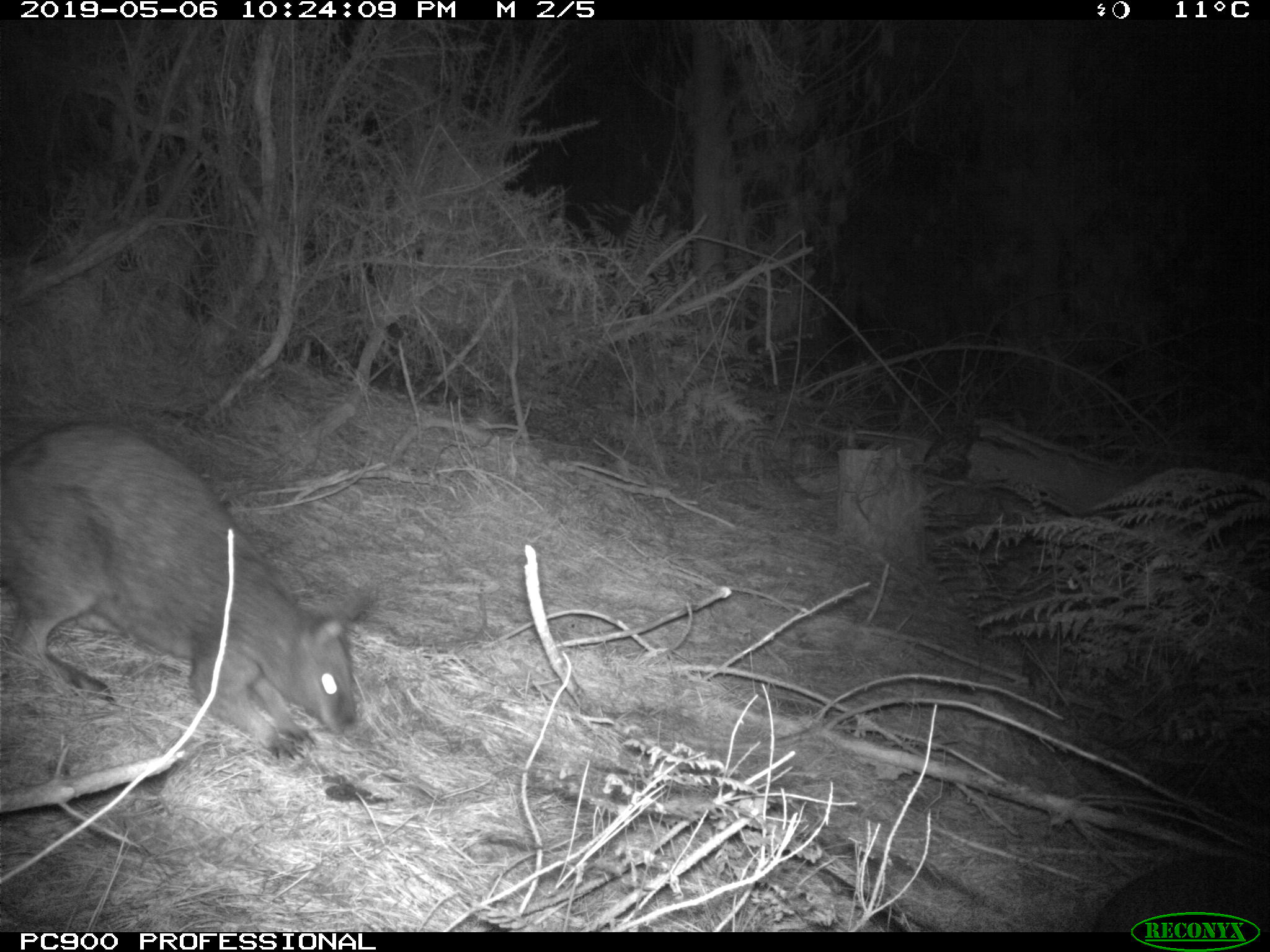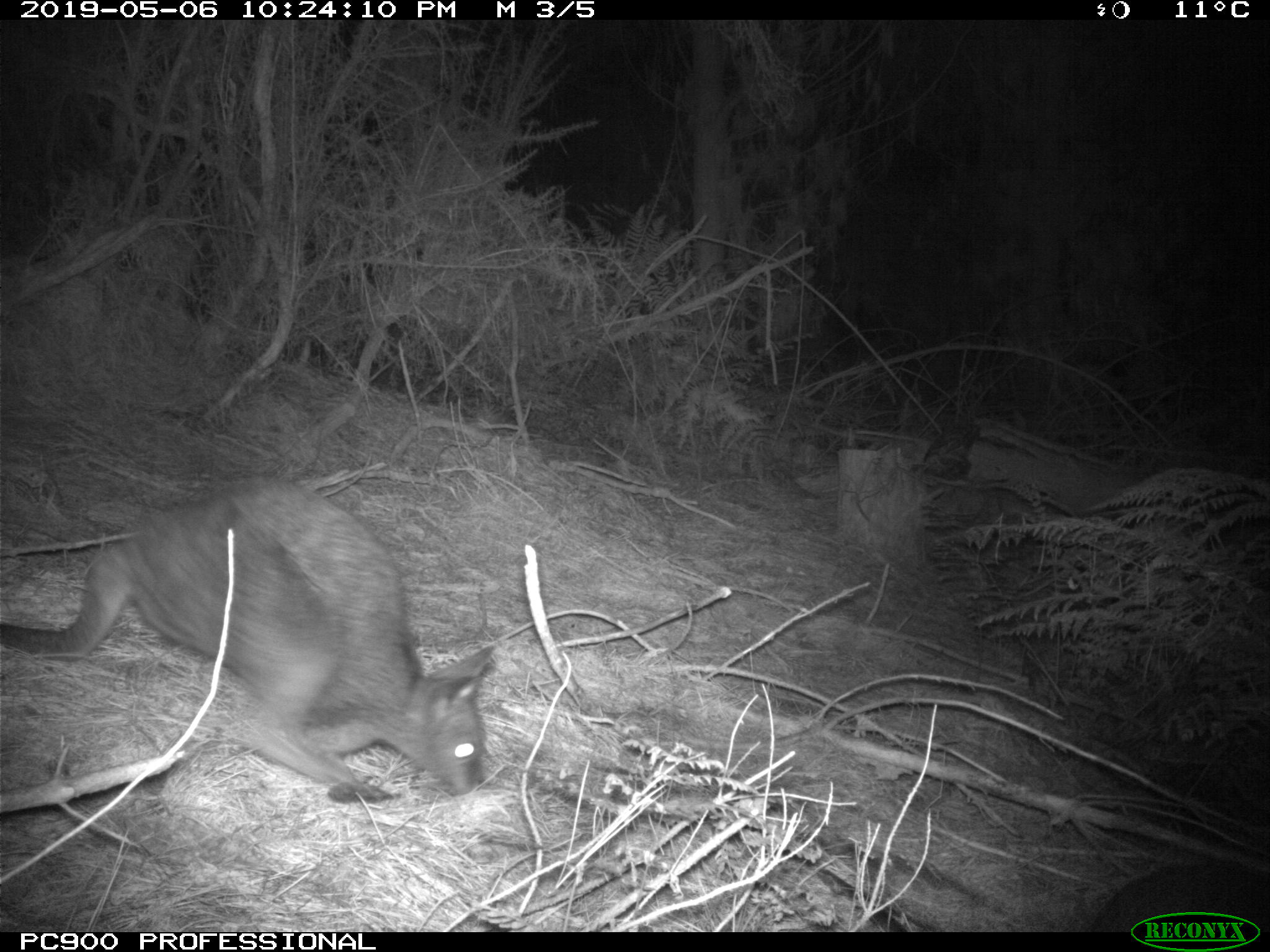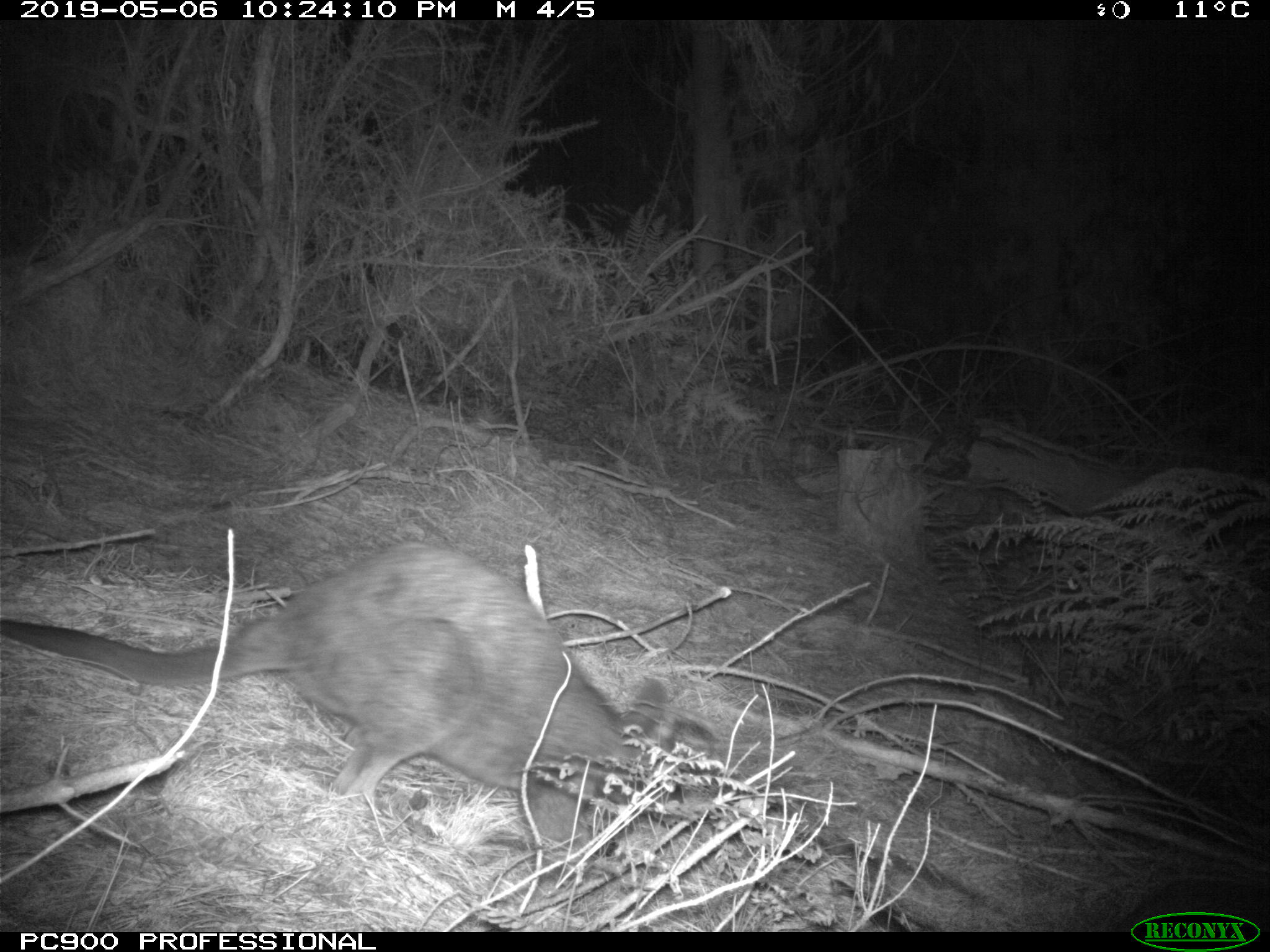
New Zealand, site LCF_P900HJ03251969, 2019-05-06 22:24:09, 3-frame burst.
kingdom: Animalia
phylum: Chordata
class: Mammalia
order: Diprotodontia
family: Macropodidae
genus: Notamacropus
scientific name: Notamacropus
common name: wallaby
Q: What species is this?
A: Wallaby (Notamacropus).